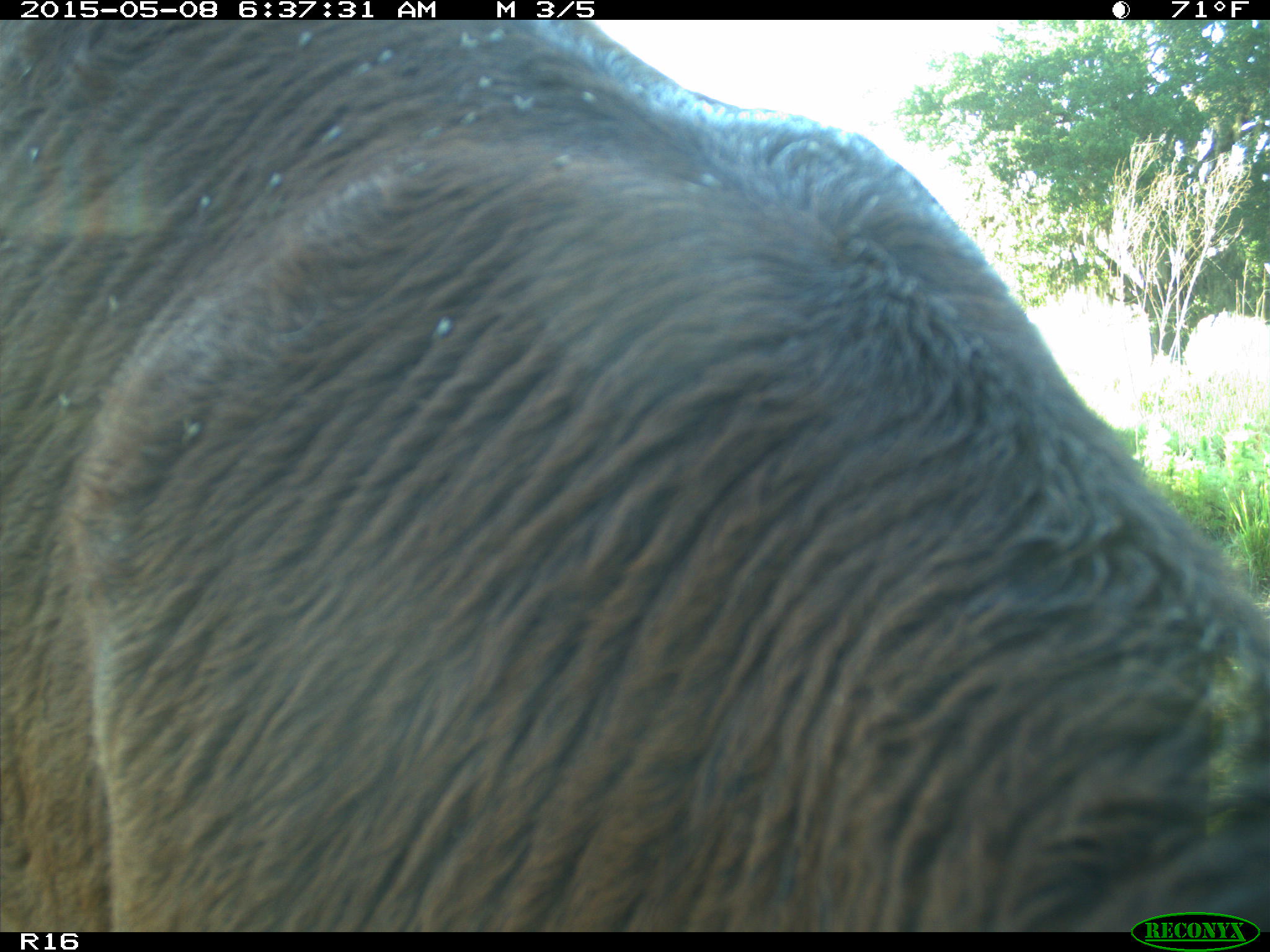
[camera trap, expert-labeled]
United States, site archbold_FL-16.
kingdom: Animalia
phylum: Chordata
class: Mammalia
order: Artiodactyla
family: Bovidae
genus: Bos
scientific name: Bos taurus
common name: domestic cow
Bos taurus (domestic cow).